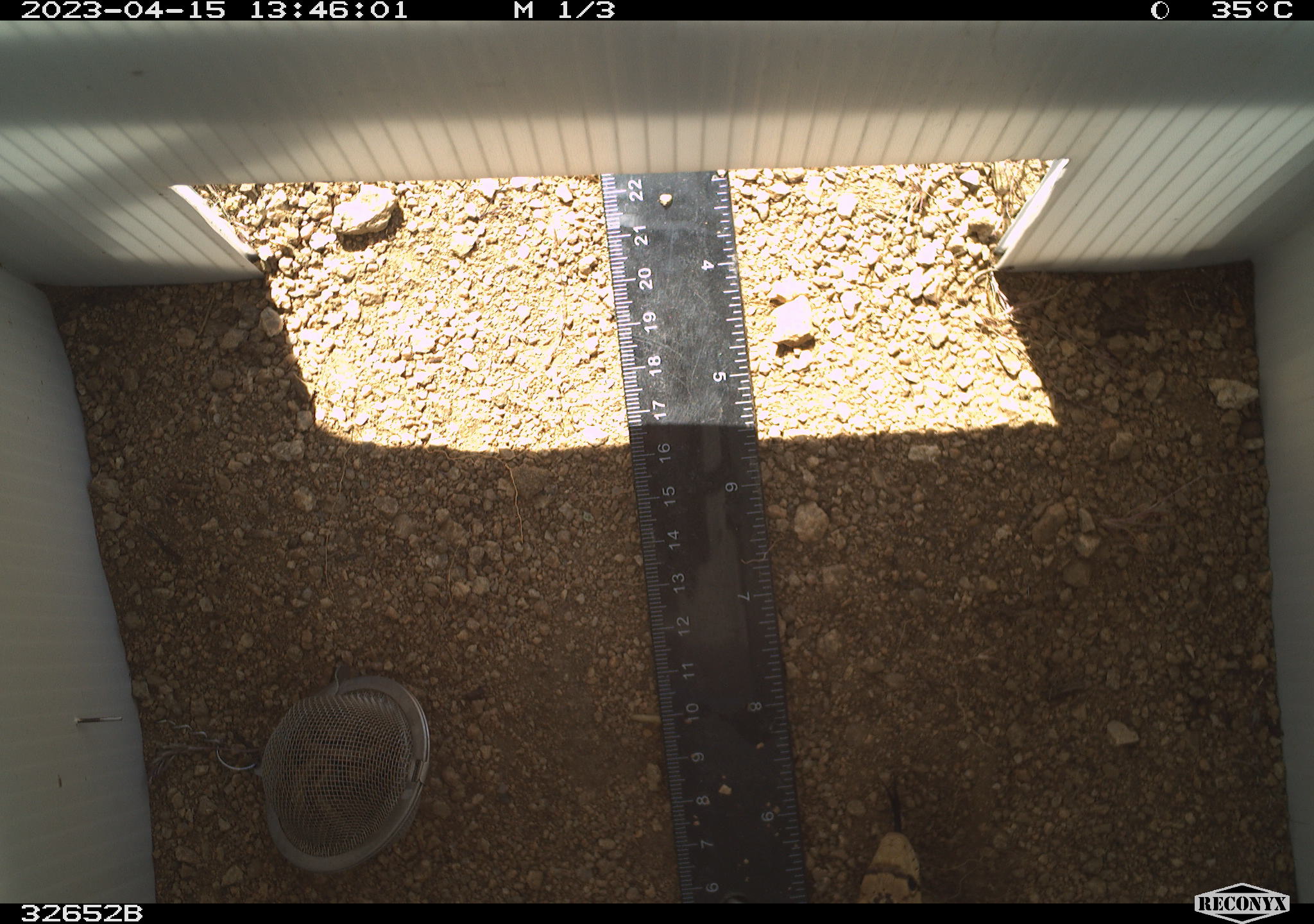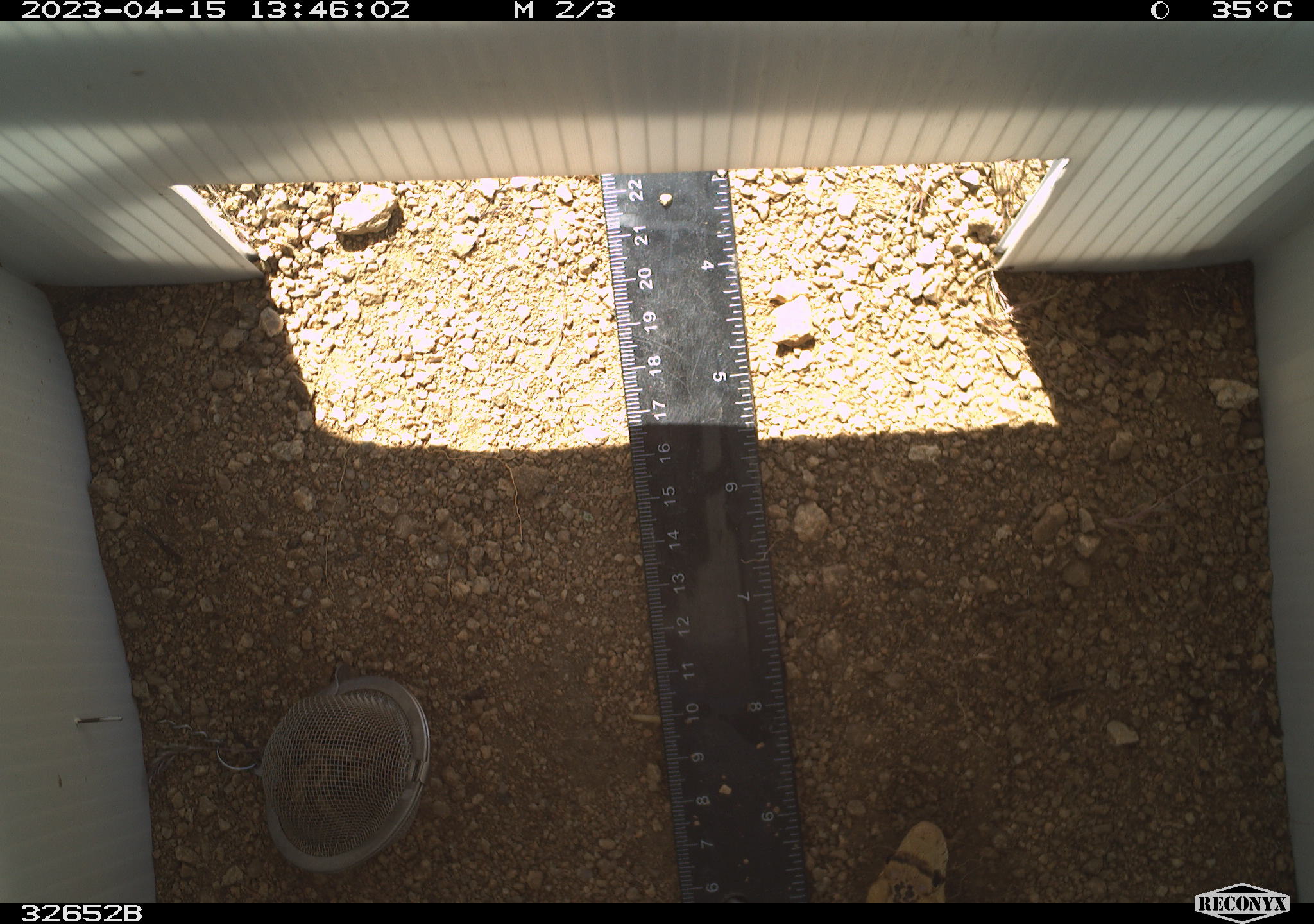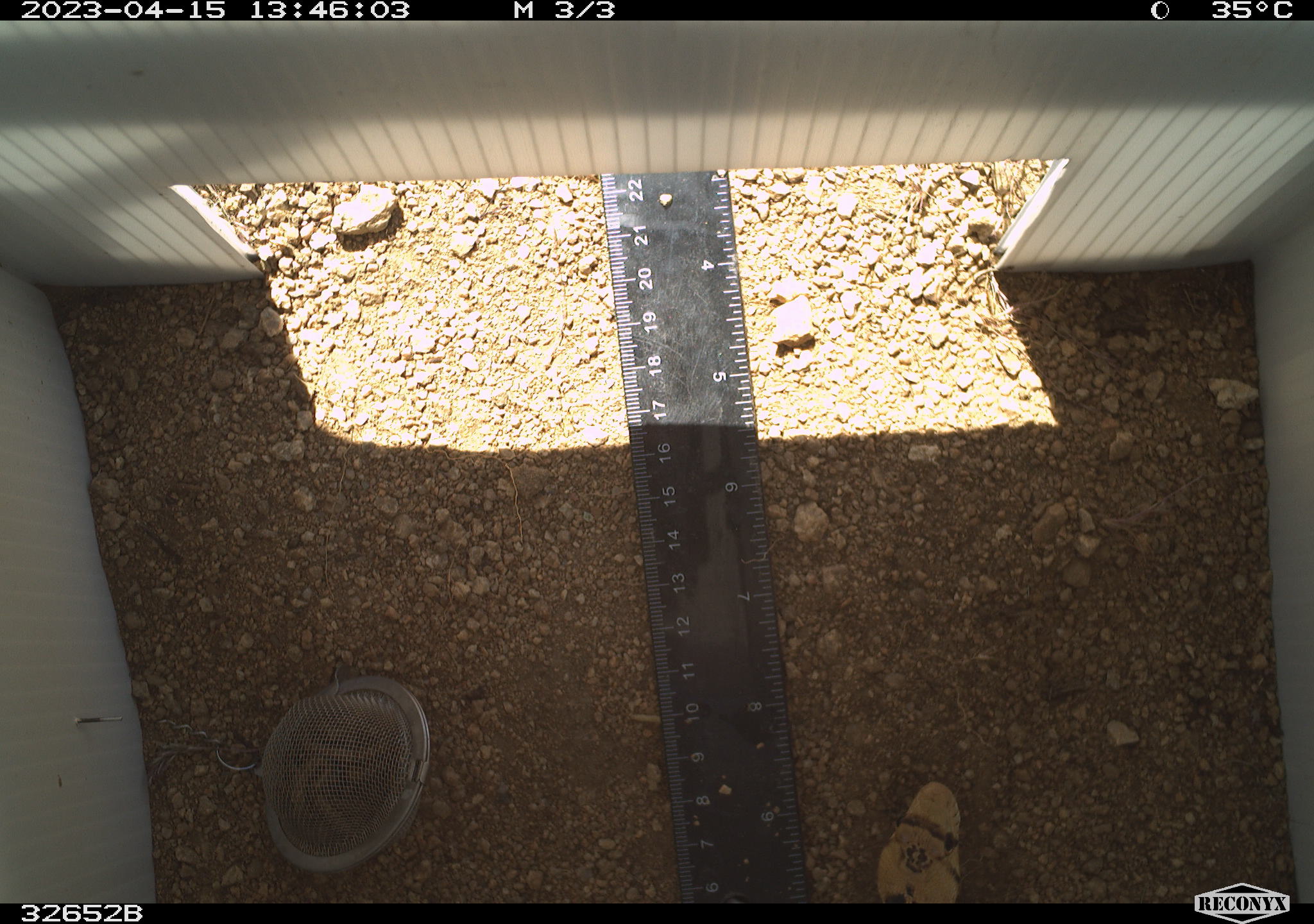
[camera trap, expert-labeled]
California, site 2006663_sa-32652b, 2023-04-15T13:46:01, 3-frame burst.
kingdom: Animalia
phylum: Chordata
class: Reptilia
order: Squamata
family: Colubridae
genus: Pituophis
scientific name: Pituophis catenifer catenifer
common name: pacific gophersnake